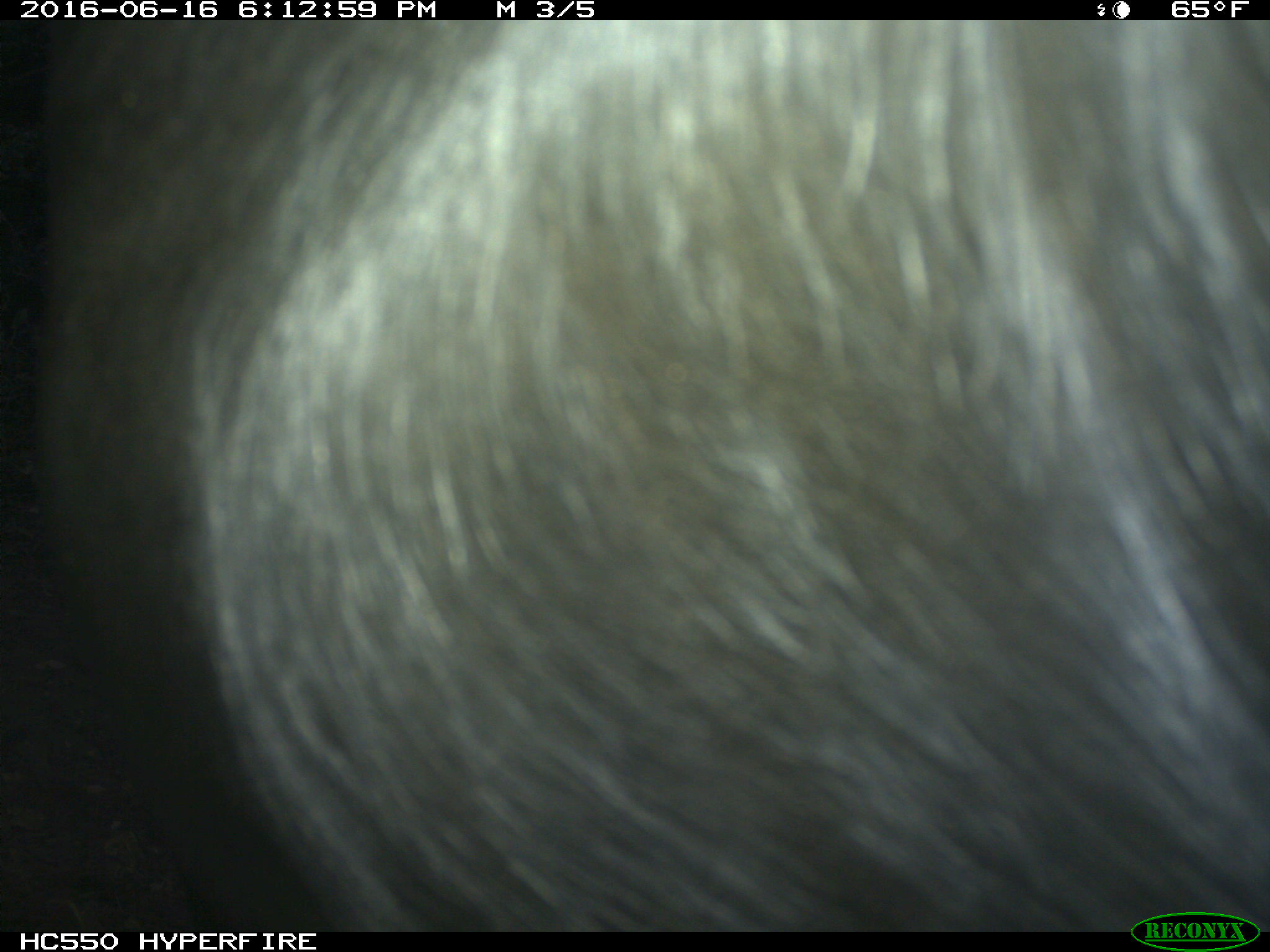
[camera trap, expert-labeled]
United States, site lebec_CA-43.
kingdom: Animalia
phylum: Chordata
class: Mammalia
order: Artiodactyla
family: Bovidae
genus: Bos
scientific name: Bos taurus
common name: domestic cow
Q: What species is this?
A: Bos taurus (domestic cow).